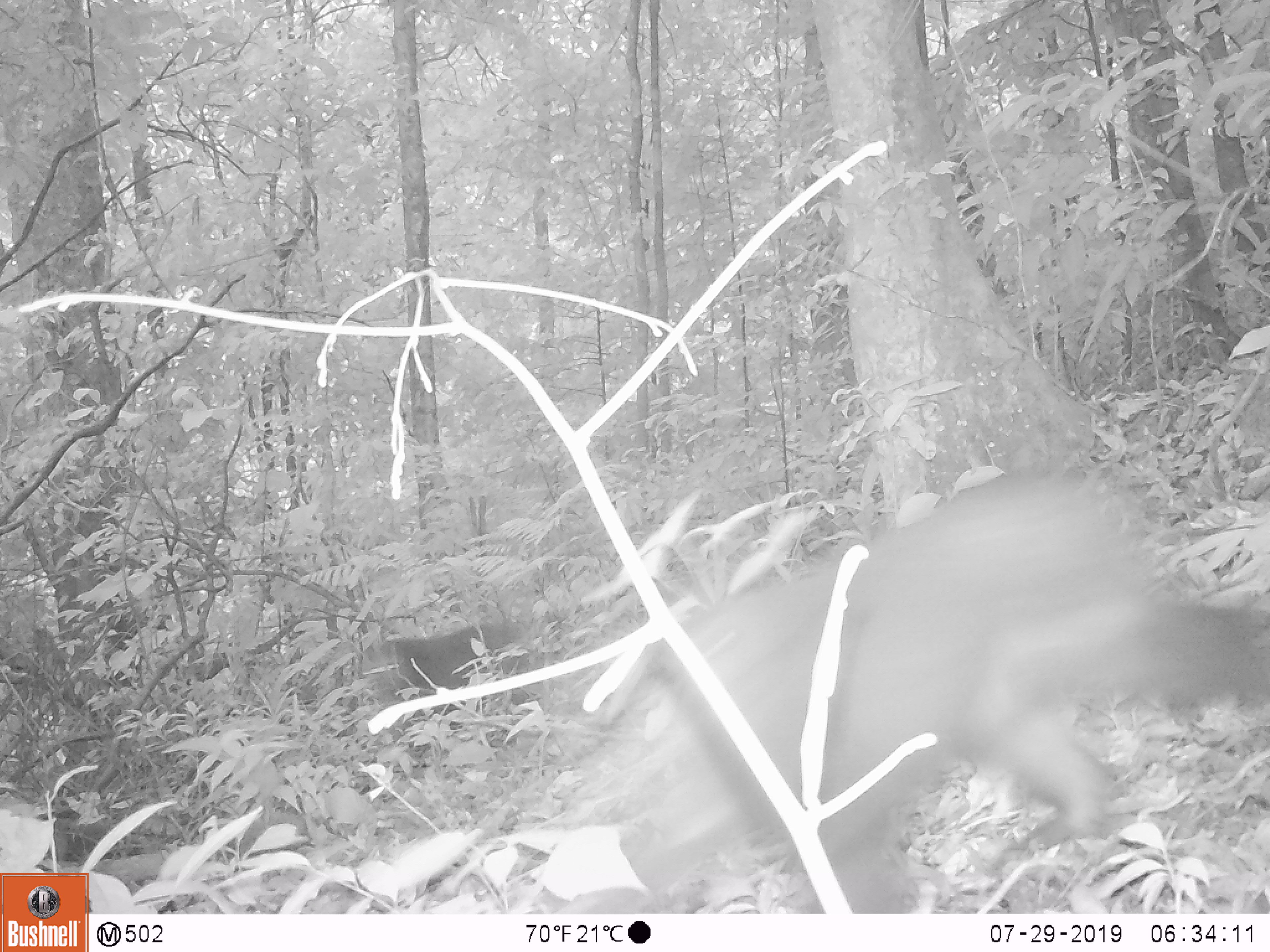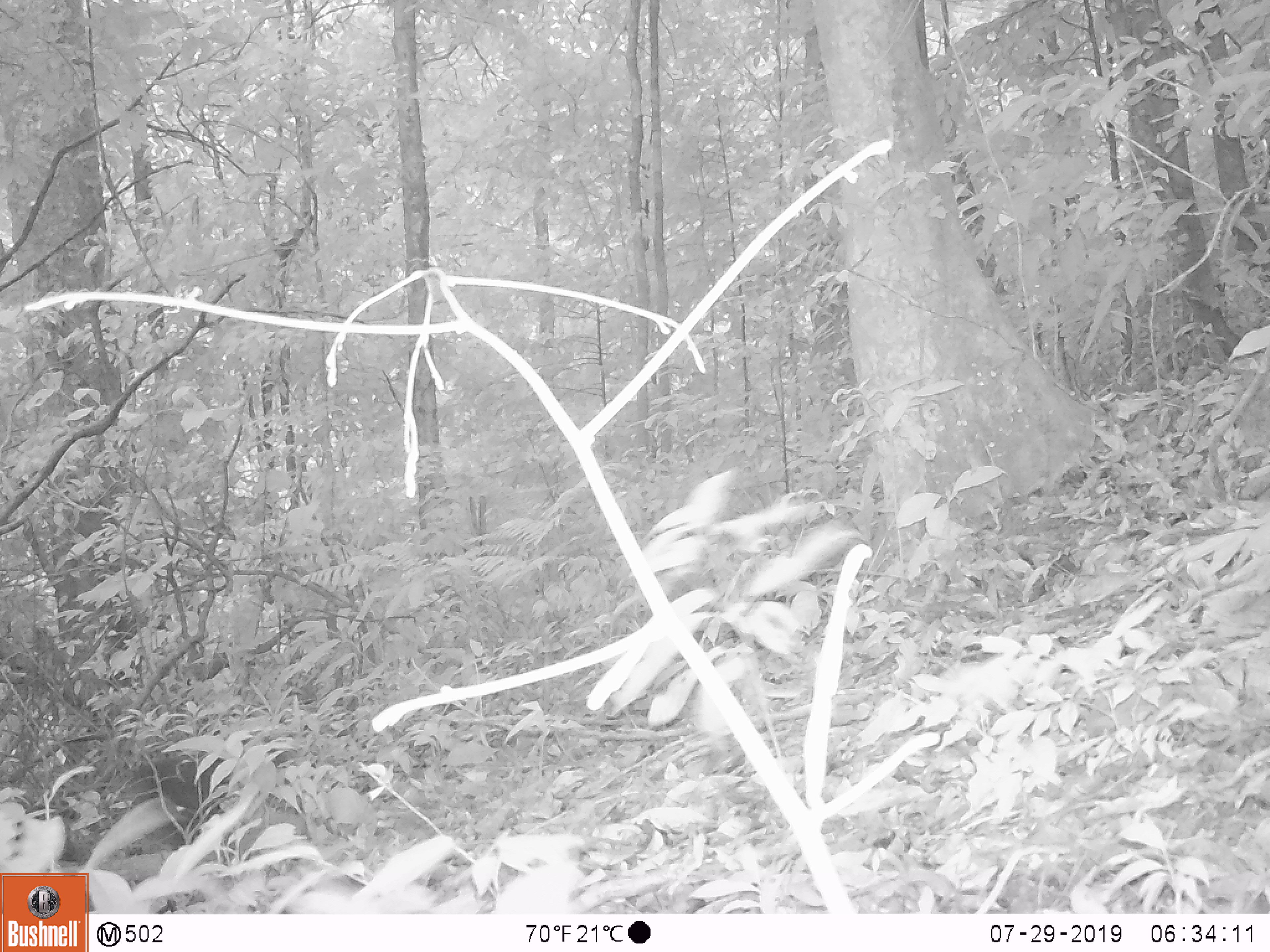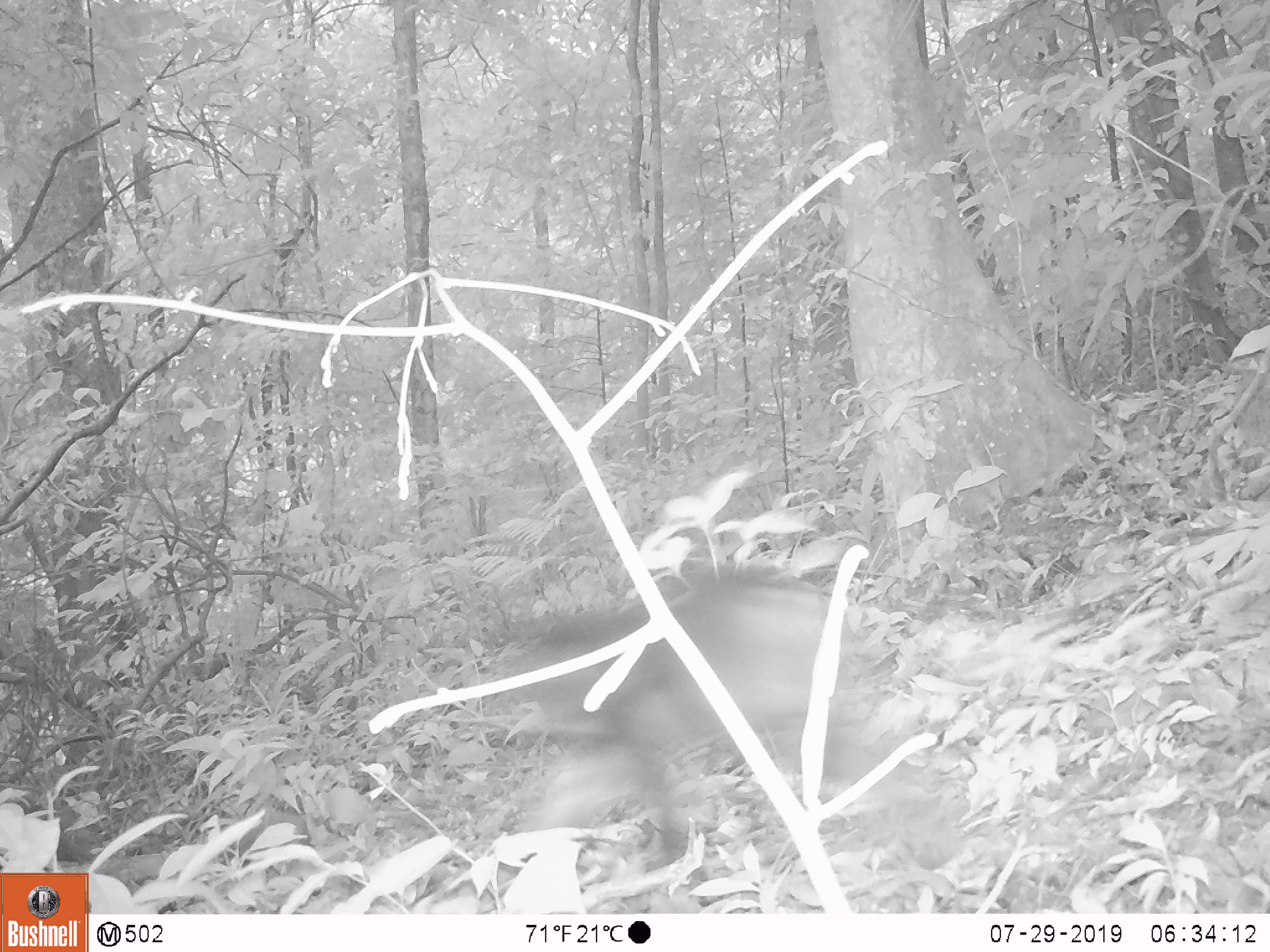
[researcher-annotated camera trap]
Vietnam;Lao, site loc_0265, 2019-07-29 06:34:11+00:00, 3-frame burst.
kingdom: Animalia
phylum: Chordata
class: Mammalia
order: Primates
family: Cercopithecidae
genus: Macaca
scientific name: Macaca arctoides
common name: stump-tailed macaque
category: stump tailed macaque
Stump tailed macaque (stump-tailed macaque) (Macaca arctoides). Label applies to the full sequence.